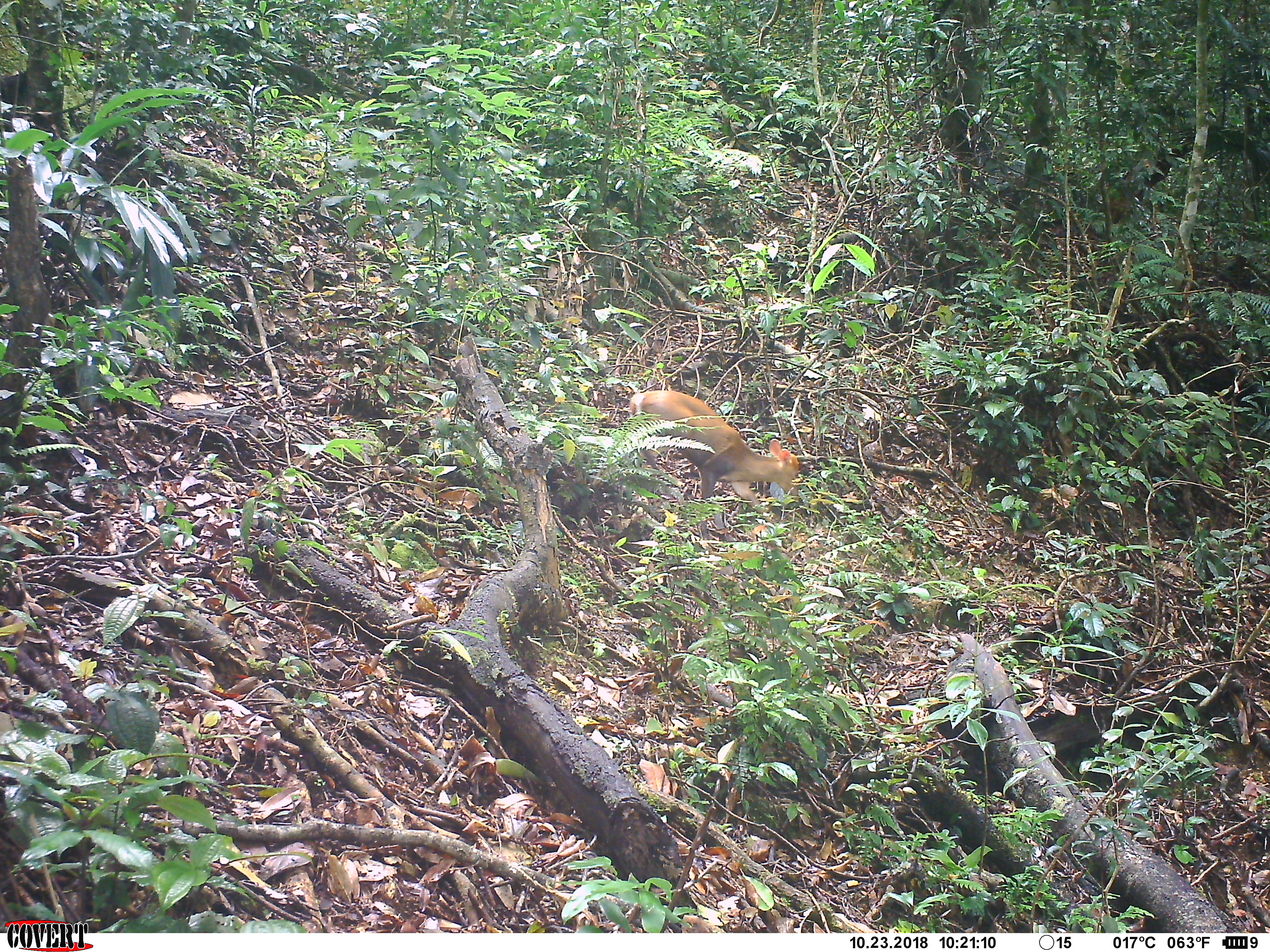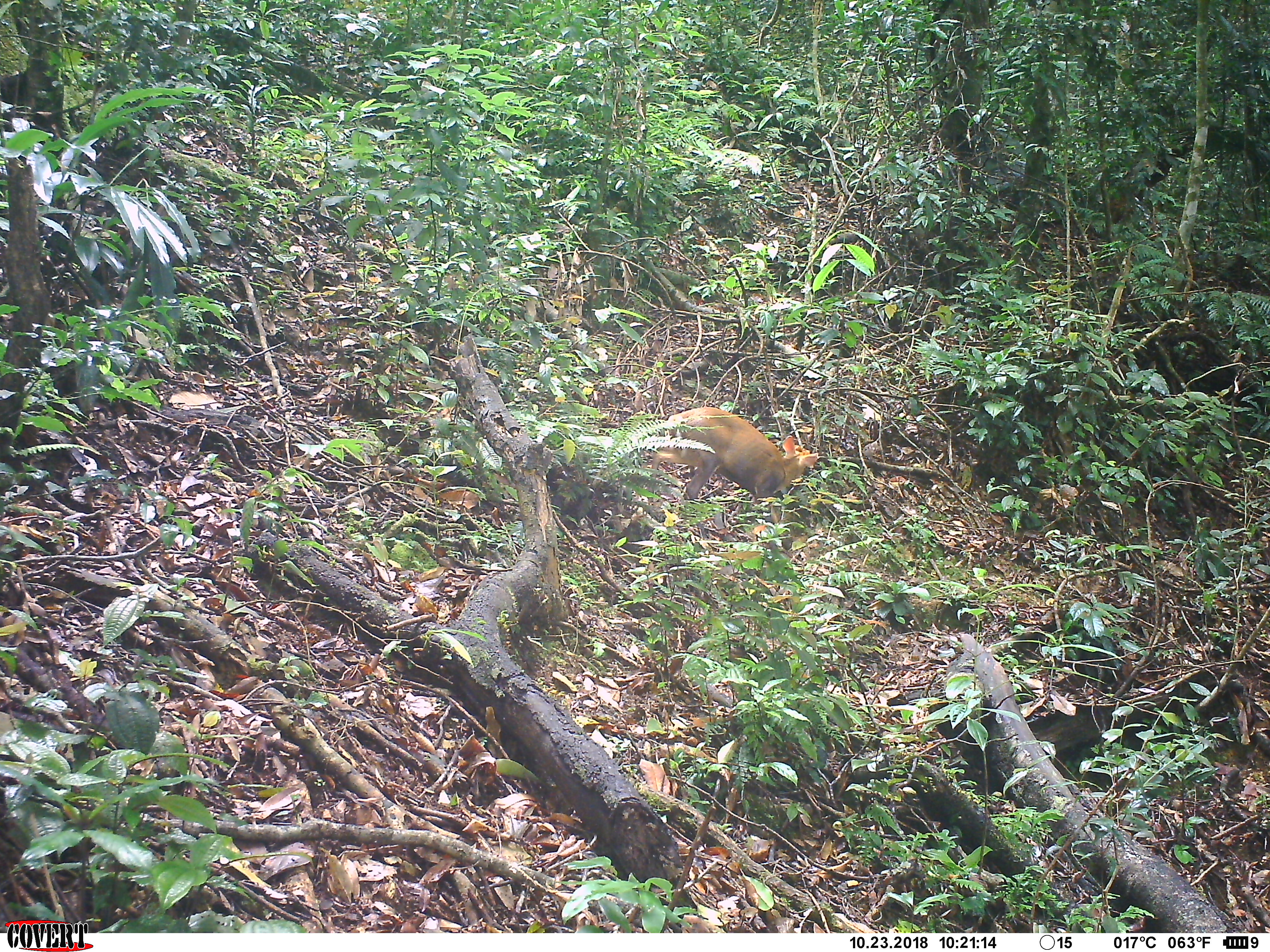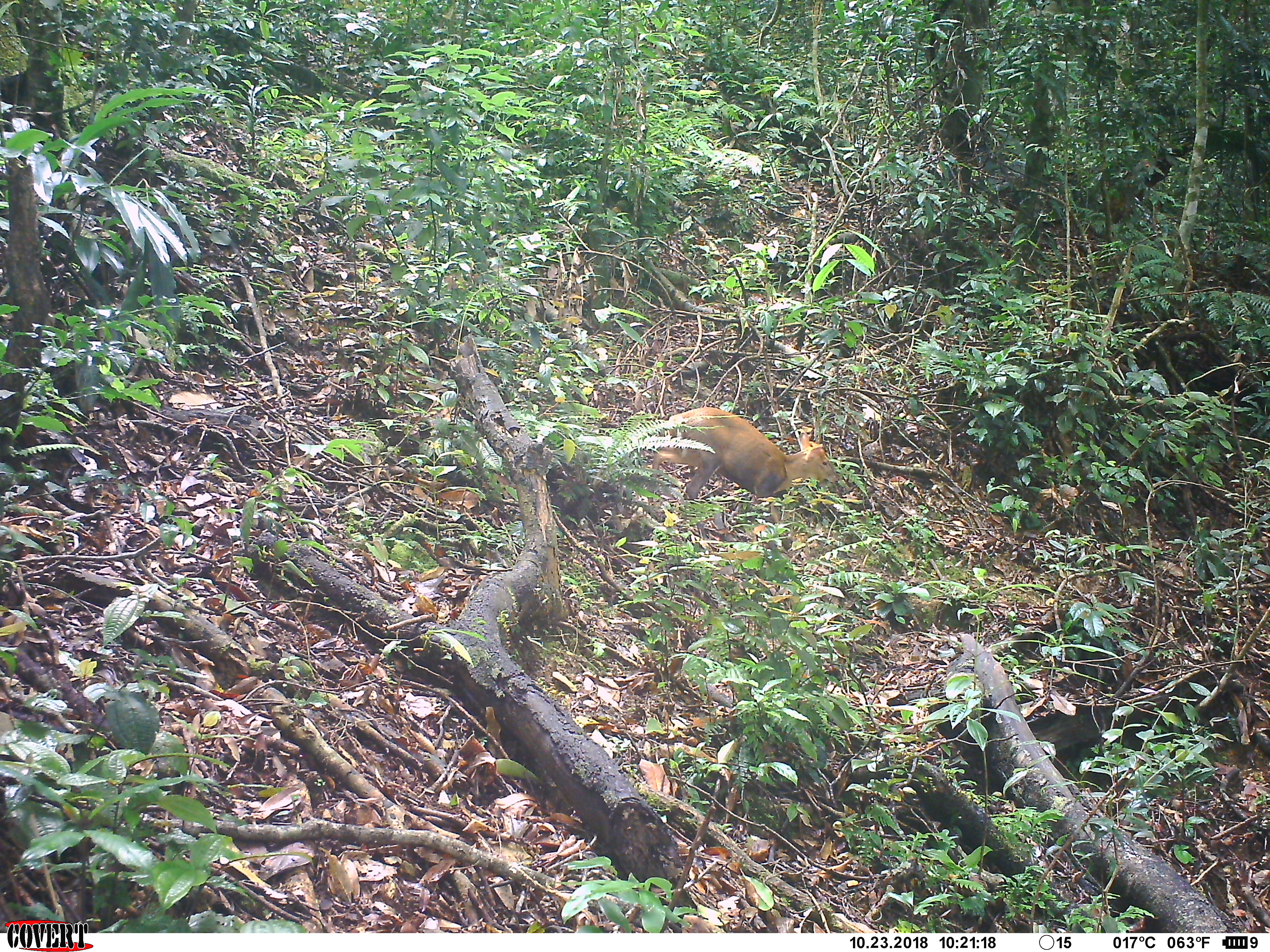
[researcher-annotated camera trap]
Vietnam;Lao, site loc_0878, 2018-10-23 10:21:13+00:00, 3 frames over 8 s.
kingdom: Animalia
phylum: Chordata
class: Mammalia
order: Artiodactyla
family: Cervidae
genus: Muntiacus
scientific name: Muntiacus rooseveltorum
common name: roosevelt's muntjac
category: roosevelts muntjac group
Roosevelts muntjac group (roosevelt's muntjac) (Muntiacus rooseveltorum). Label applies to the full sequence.